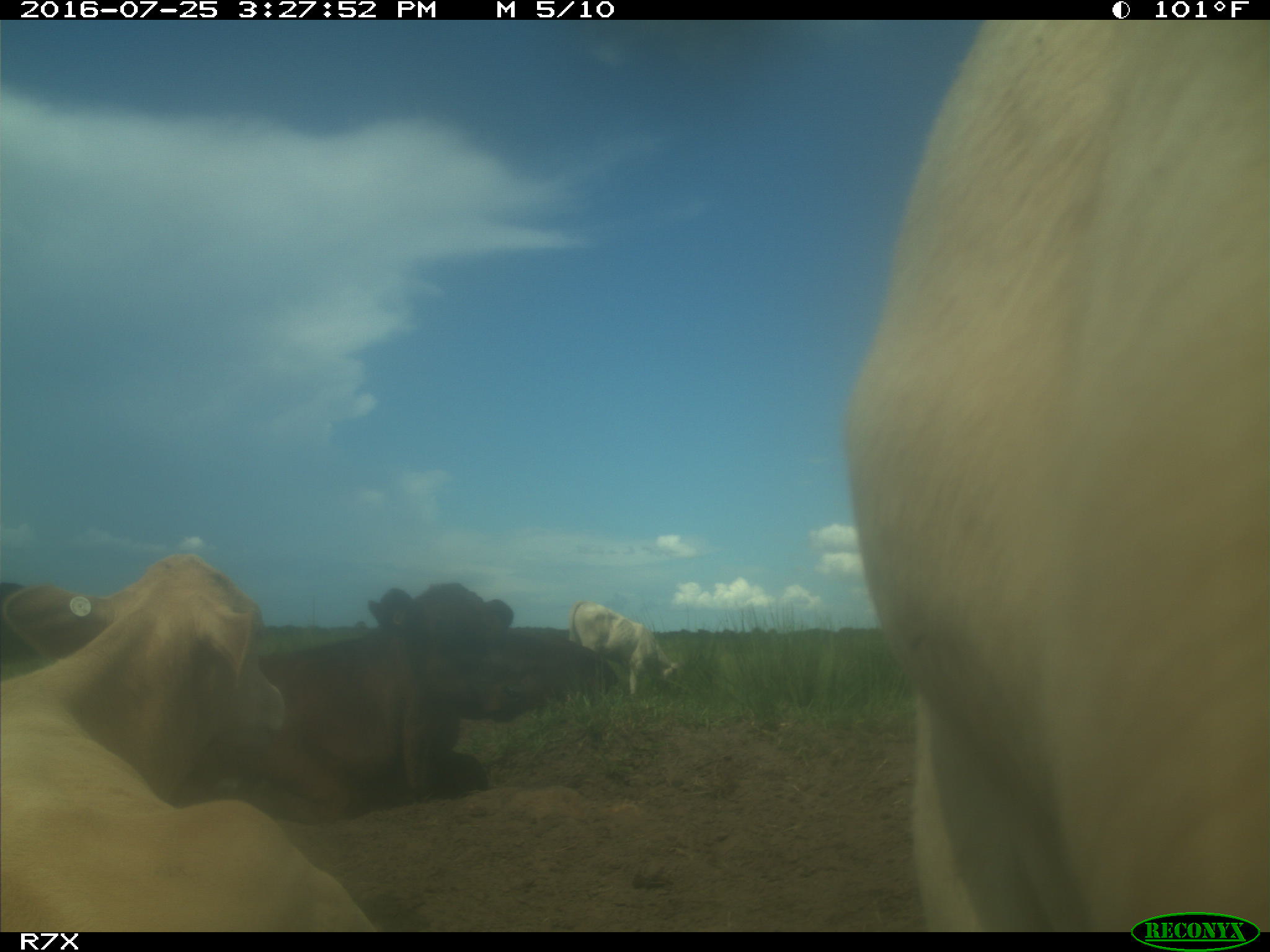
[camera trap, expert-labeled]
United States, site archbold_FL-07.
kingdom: Animalia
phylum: Chordata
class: Mammalia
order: Artiodactyla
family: Bovidae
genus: Bos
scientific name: Bos taurus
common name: domestic cow